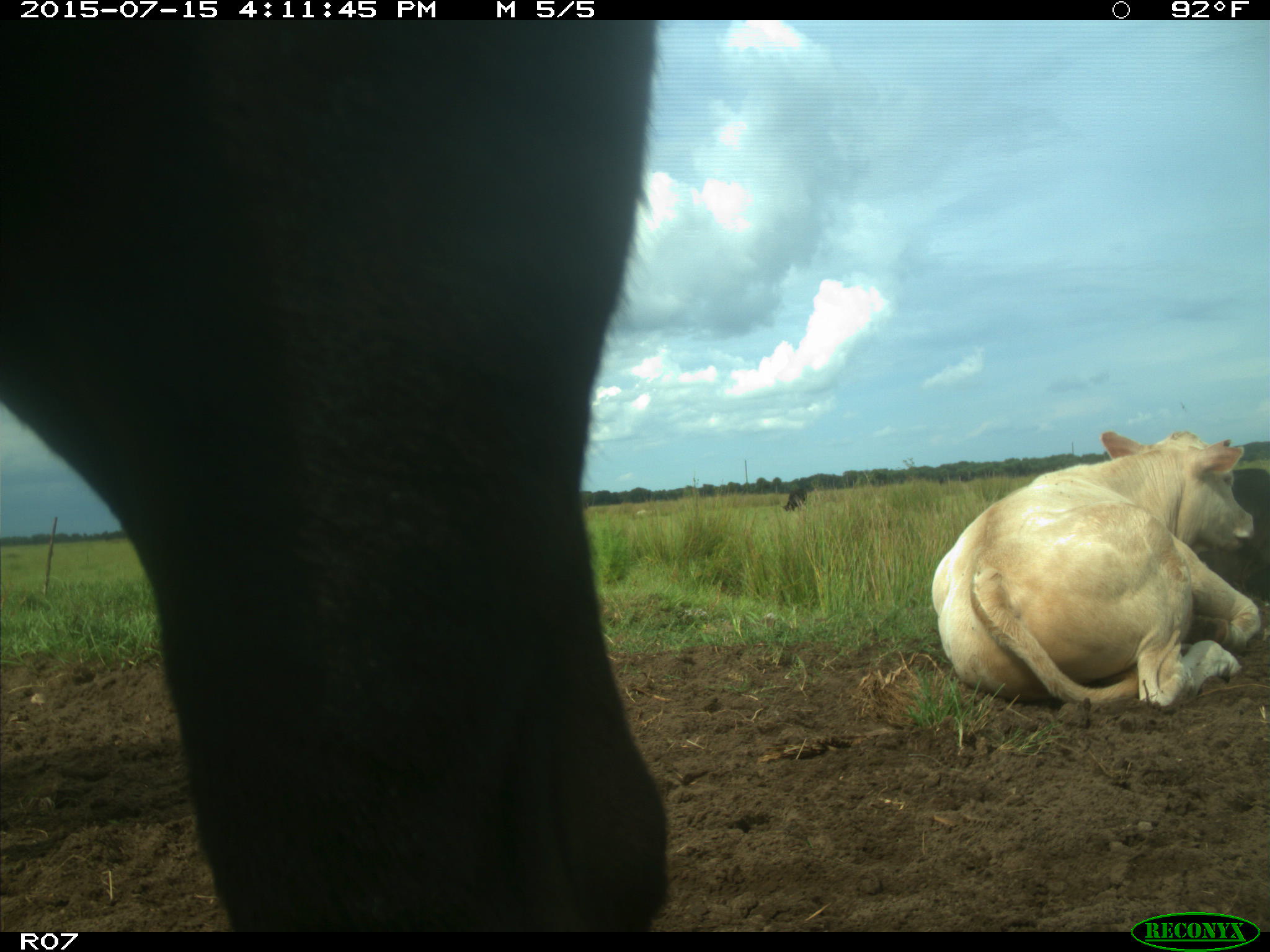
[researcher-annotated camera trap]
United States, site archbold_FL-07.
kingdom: Animalia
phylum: Chordata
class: Mammalia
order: Artiodactyla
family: Bovidae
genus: Bos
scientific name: Bos taurus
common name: domestic cow